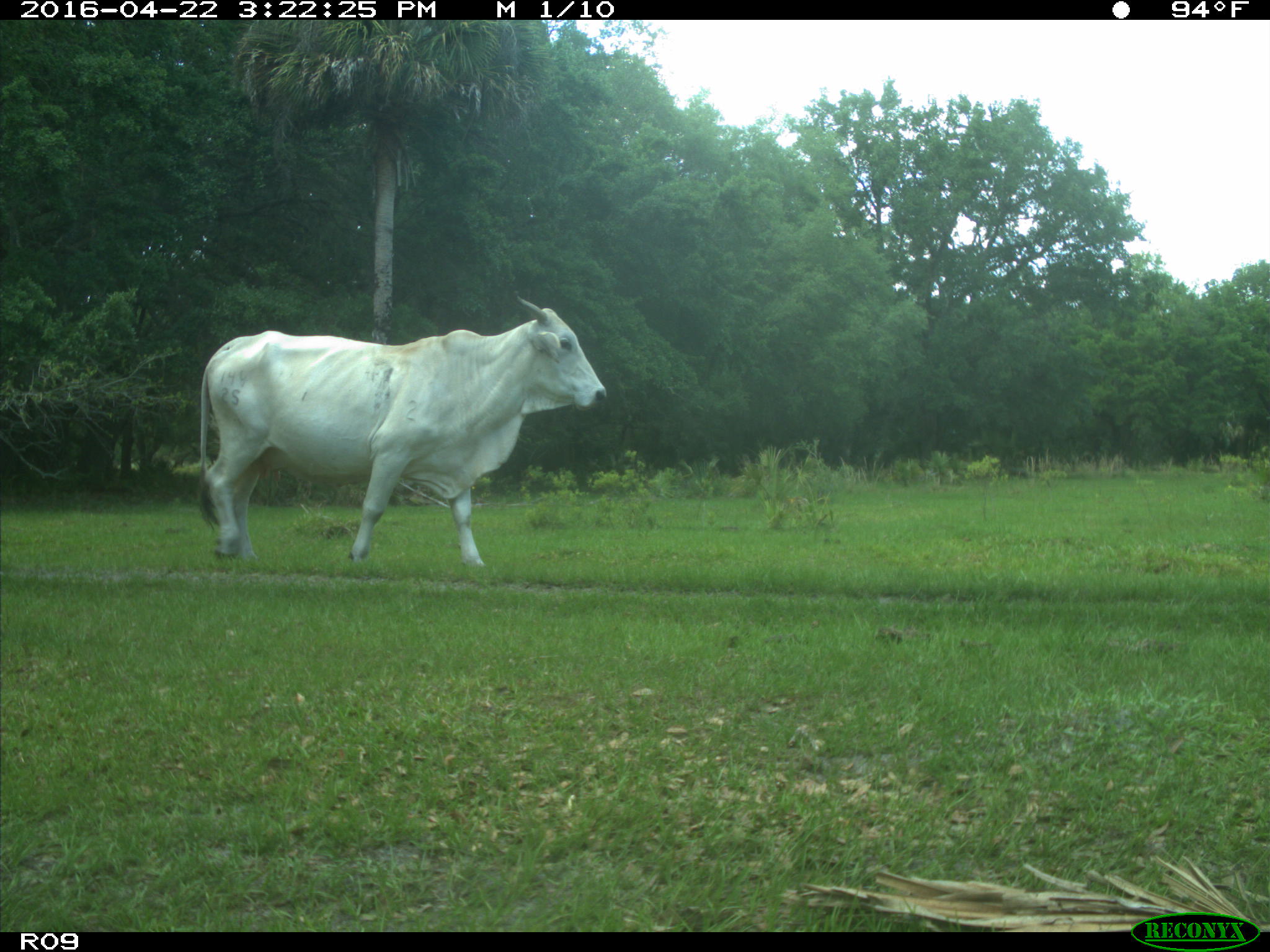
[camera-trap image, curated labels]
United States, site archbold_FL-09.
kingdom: Animalia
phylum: Chordata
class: Mammalia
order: Artiodactyla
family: Bovidae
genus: Bos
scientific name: Bos taurus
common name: domestic cow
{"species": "Bos taurus (domestic cow)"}